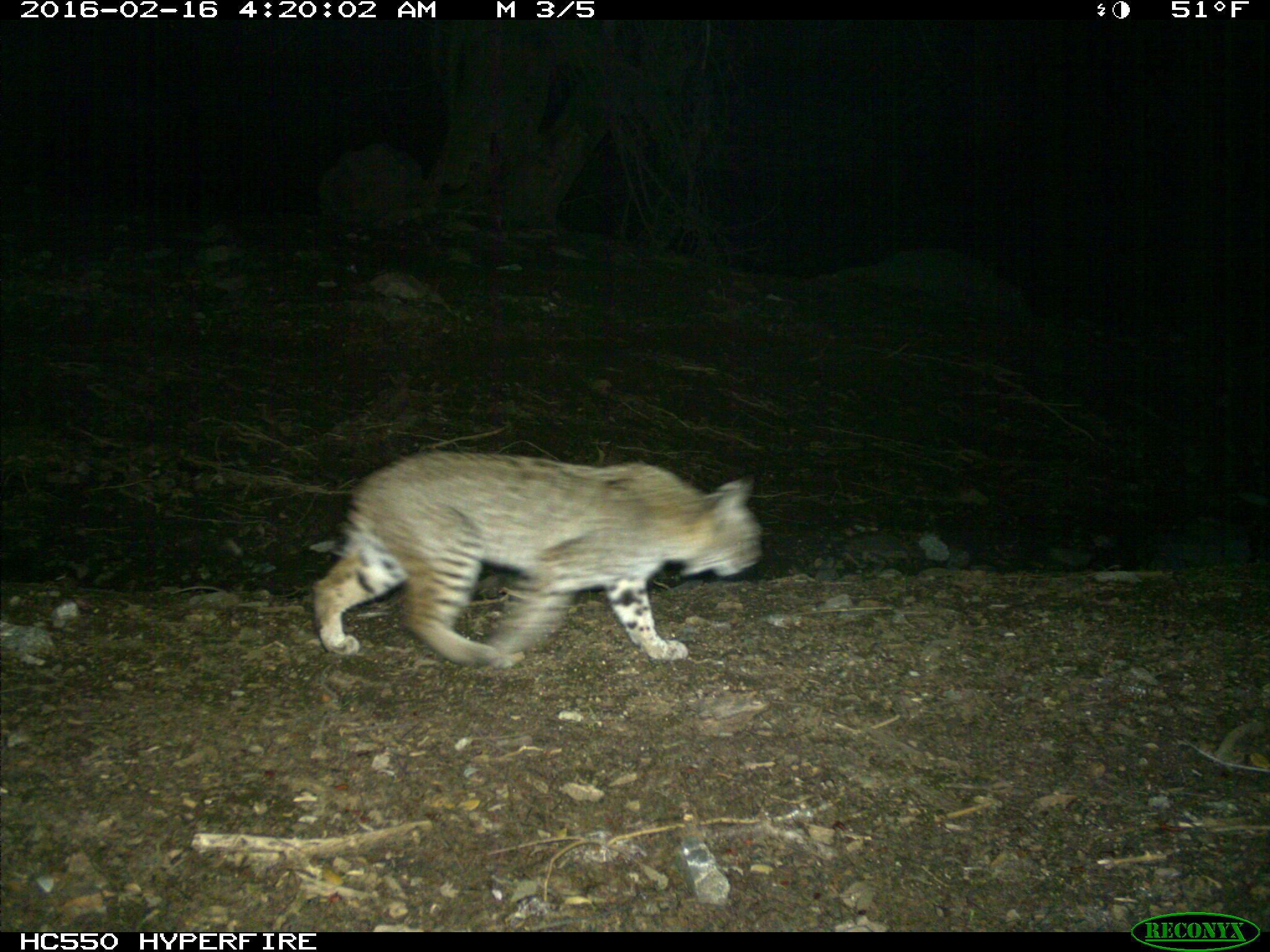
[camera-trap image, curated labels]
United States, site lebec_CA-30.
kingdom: Animalia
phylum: Chordata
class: Mammalia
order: Carnivora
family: Felidae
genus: Lynx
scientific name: Lynx rufus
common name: bobcat